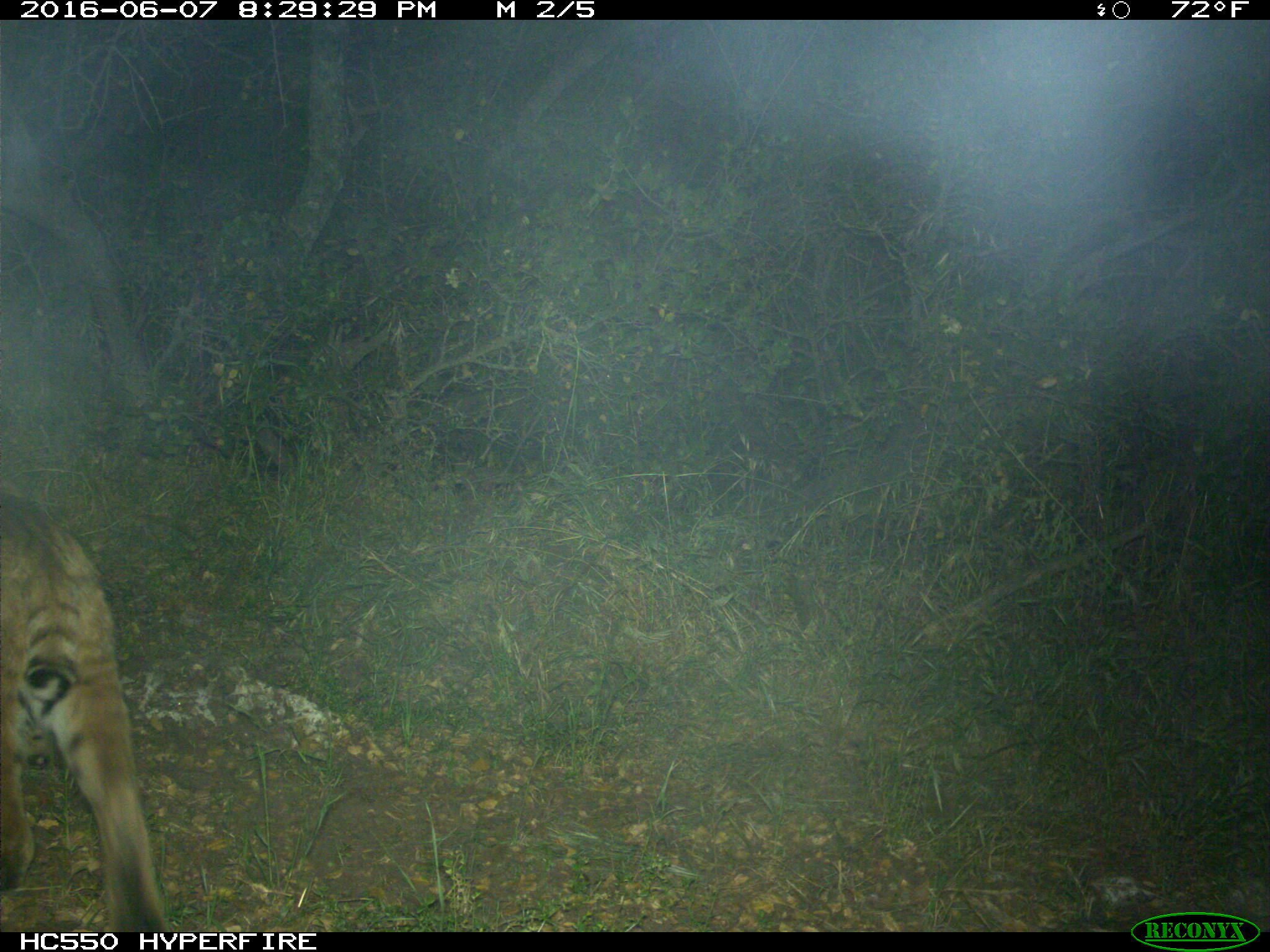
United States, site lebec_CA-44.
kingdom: Animalia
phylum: Chordata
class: Mammalia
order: Carnivora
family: Felidae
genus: Lynx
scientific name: Lynx rufus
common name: bobcat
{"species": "Lynx rufus (bobcat)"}